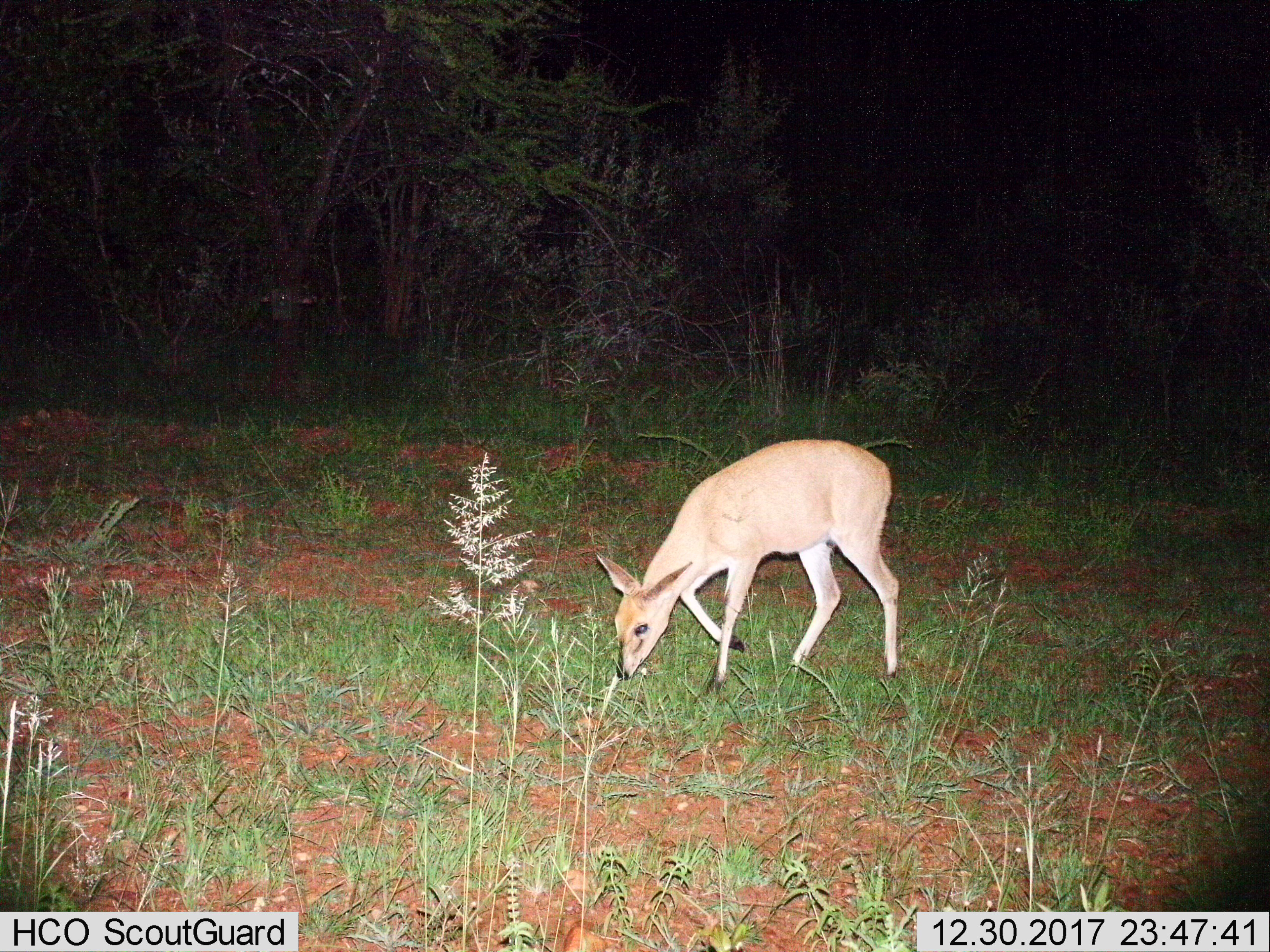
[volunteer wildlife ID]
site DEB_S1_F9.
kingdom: Animalia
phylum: Chordata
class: Mammalia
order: Artiodactyla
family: Bovidae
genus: Sylvicapra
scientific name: Sylvicapra grimmia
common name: common duiker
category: duikercommongrey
Duikercommongrey (common duiker) (Sylvicapra grimmia), count 1. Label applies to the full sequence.